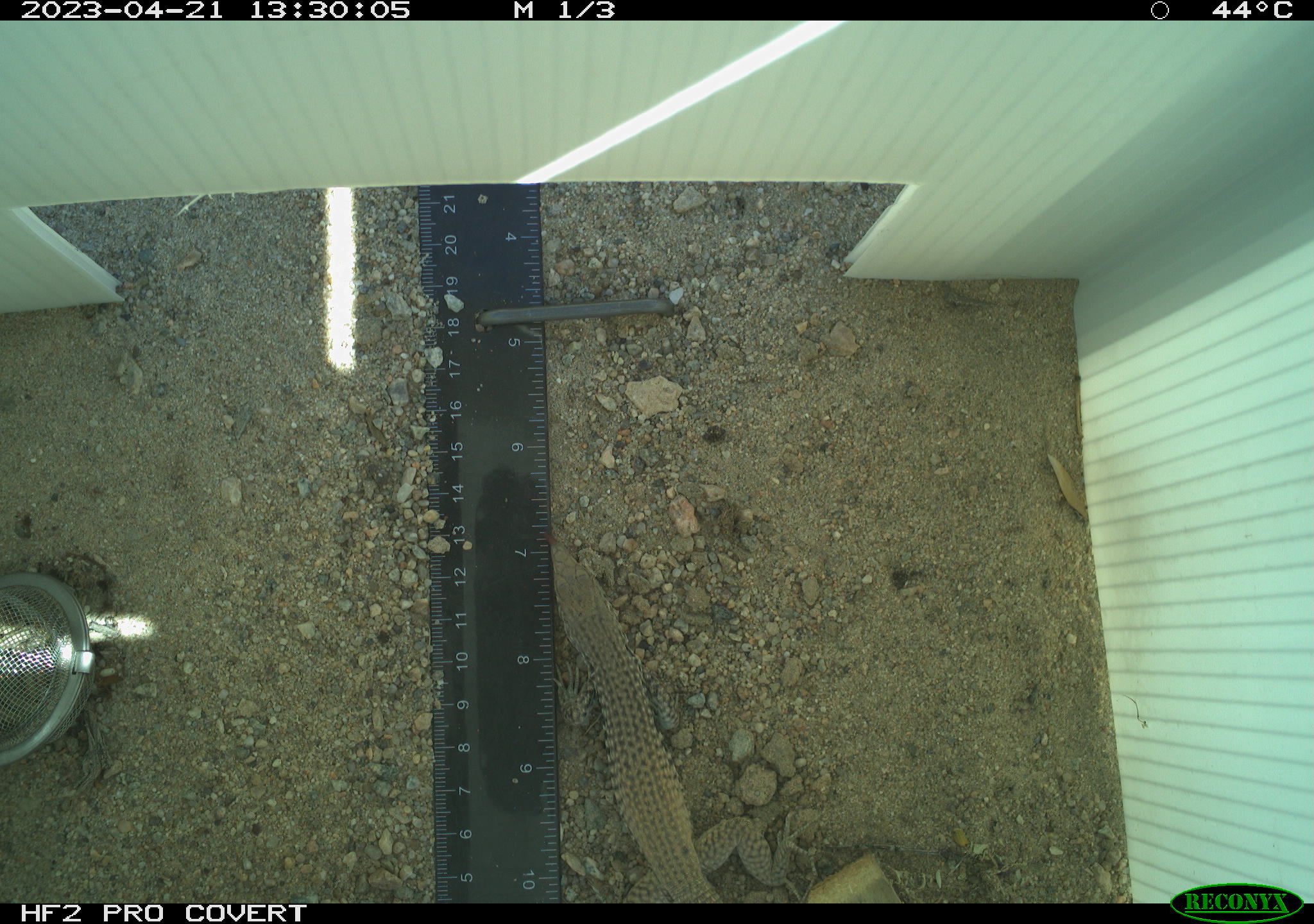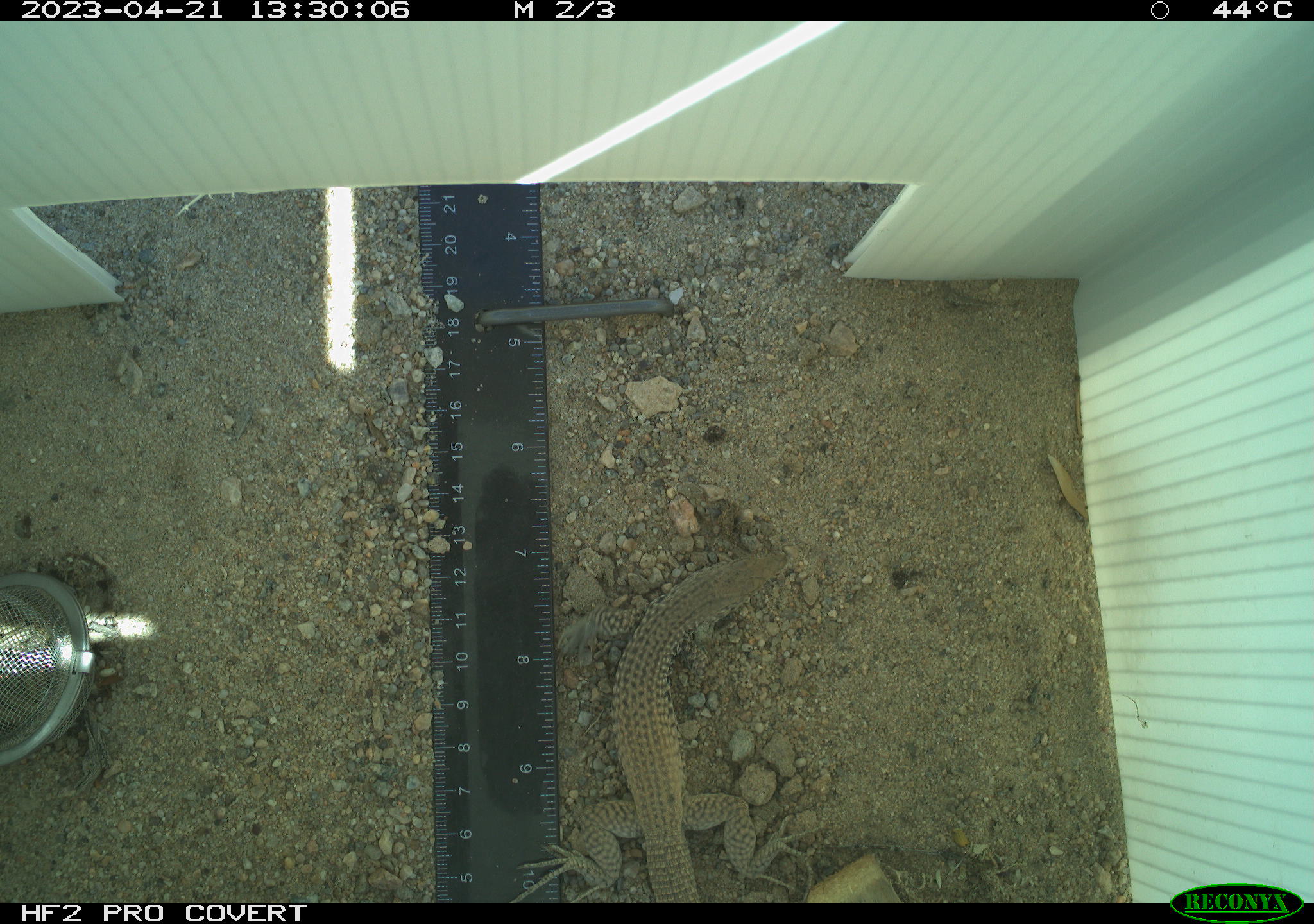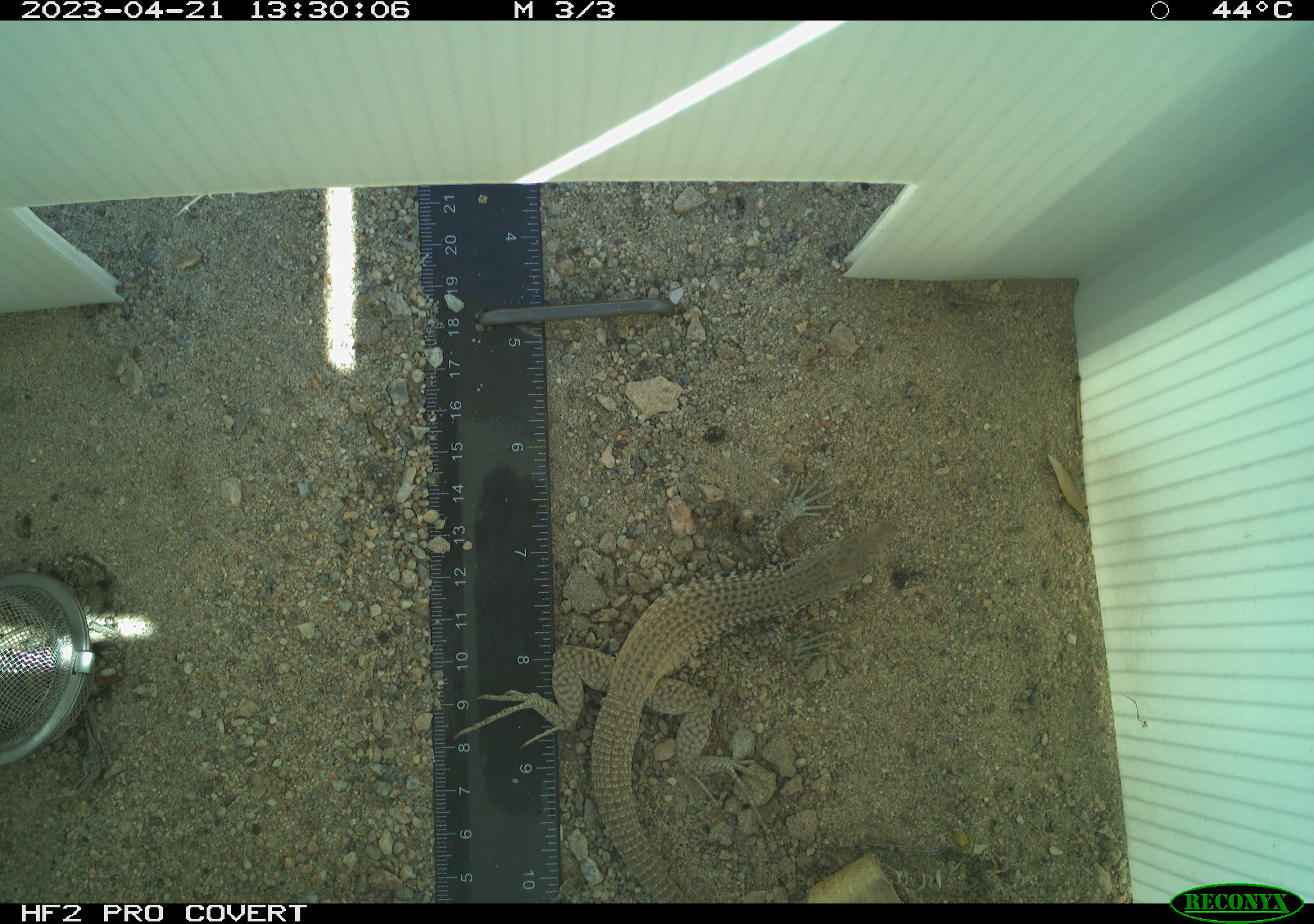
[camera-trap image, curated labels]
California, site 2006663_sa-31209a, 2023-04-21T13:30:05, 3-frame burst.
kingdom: Animalia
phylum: Chordata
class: Reptilia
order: Squamata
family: Teiidae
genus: Aspidoscelis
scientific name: Aspidoscelis tigris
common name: western whiptail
Western whiptail (Aspidoscelis tigris).